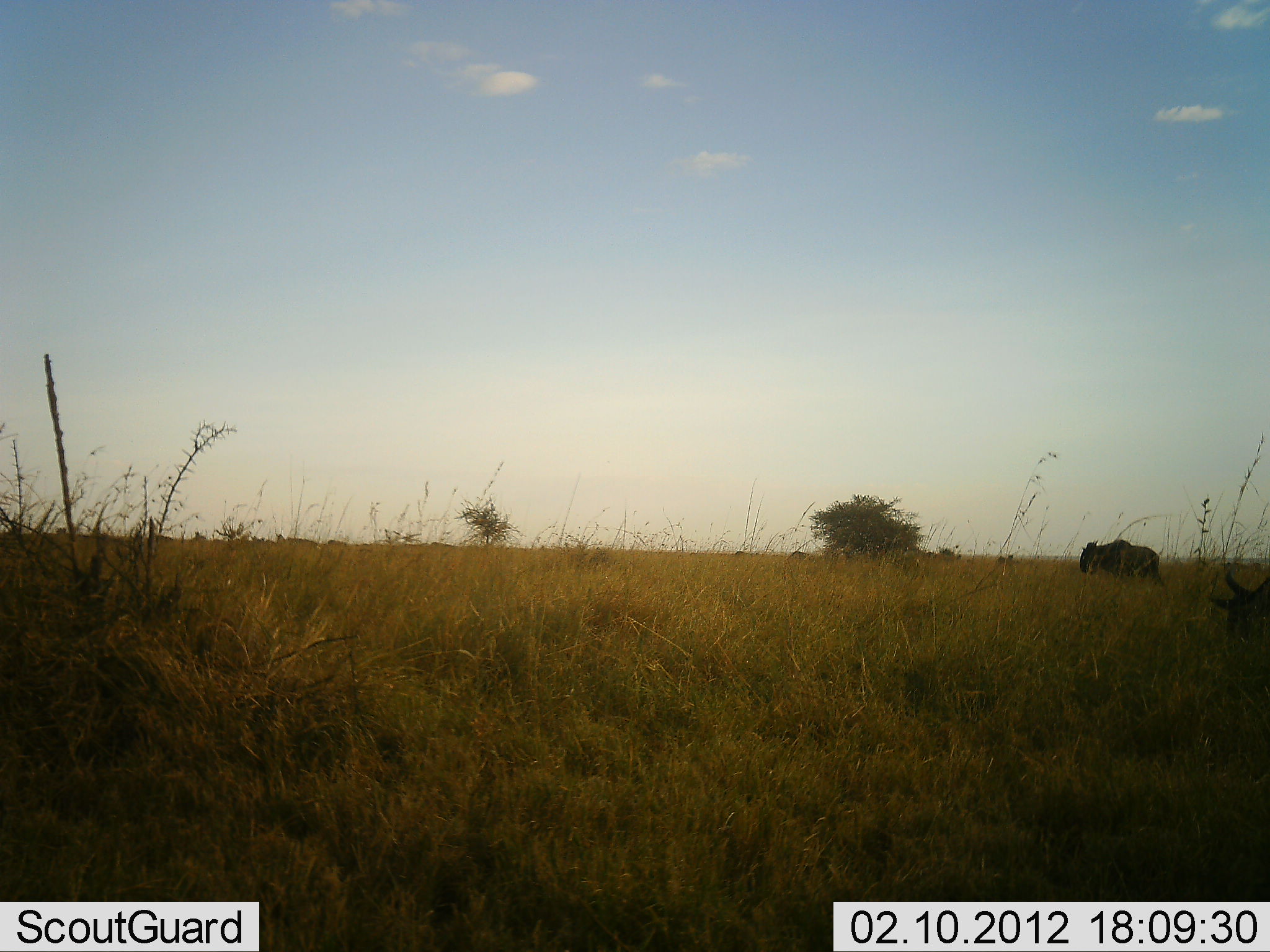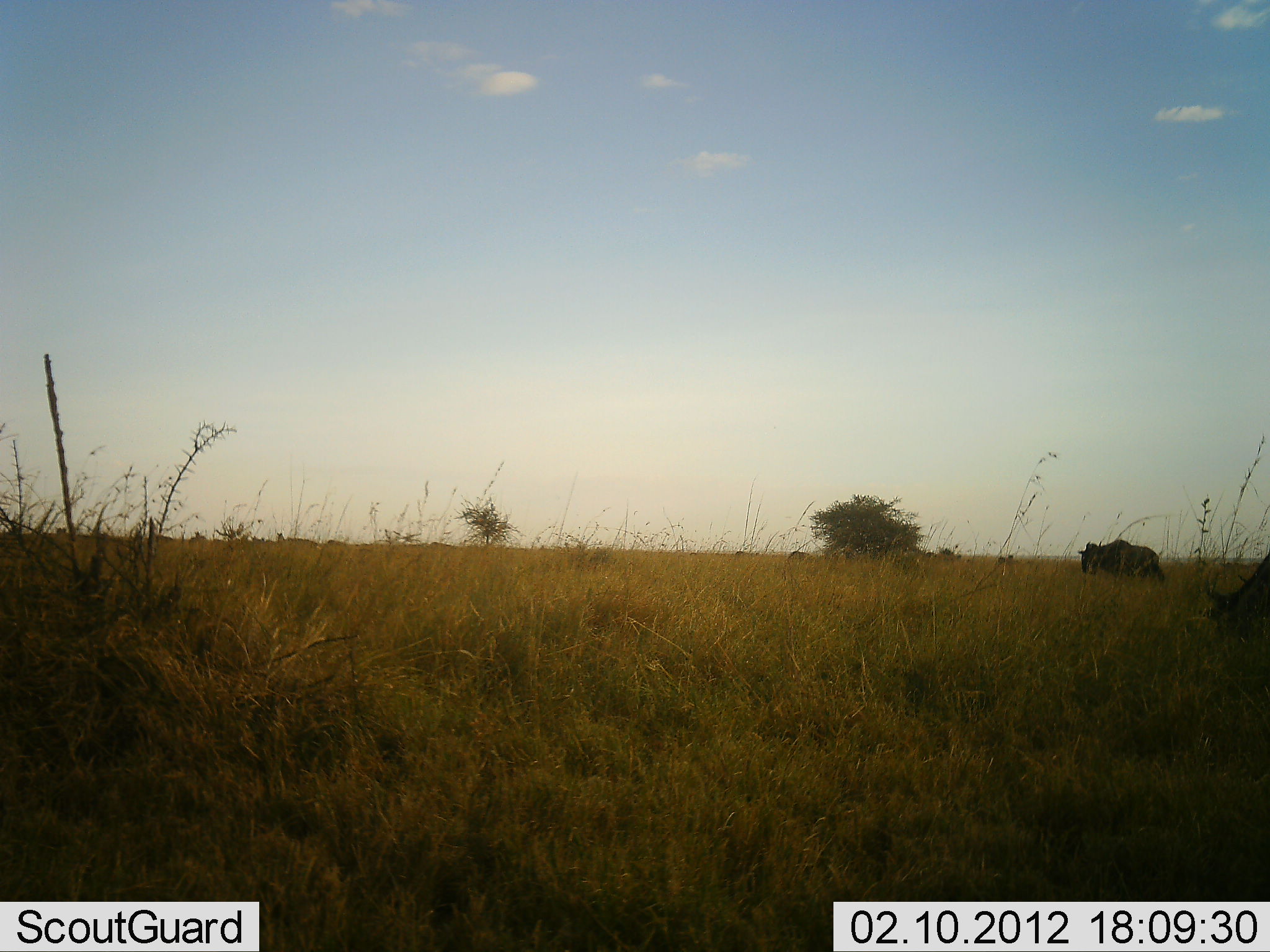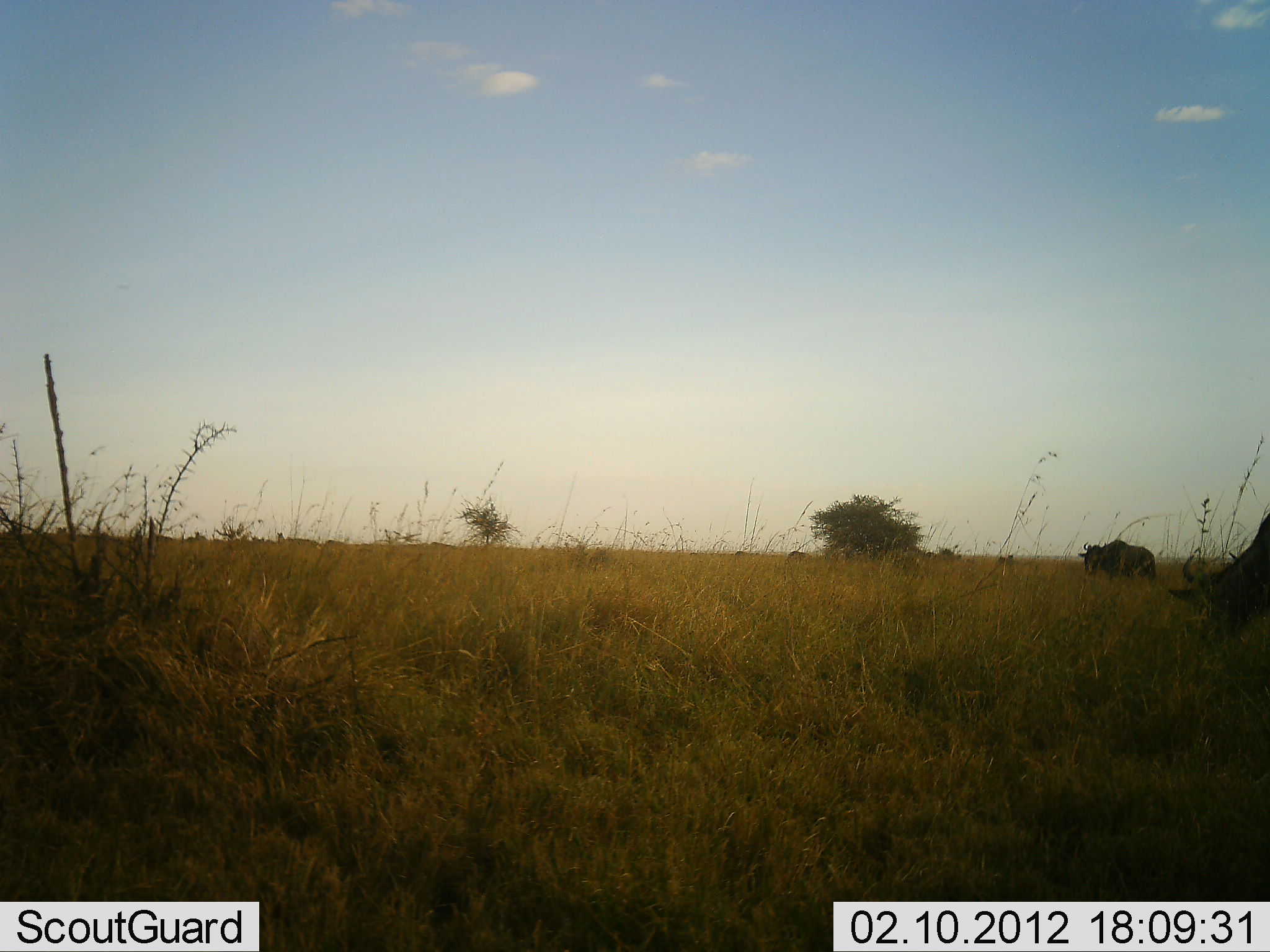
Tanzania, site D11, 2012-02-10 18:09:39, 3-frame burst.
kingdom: Animalia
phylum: Chordata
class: Mammalia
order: Artiodactyla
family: Bovidae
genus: Connochaetes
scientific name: Connochaetes taurinus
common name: blue wildebeest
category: wildebeest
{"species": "wildebeest (blue wildebeest) (Connochaetes taurinus)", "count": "2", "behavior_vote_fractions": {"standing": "40%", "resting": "0%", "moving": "16%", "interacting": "0%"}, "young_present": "0%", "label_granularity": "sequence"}